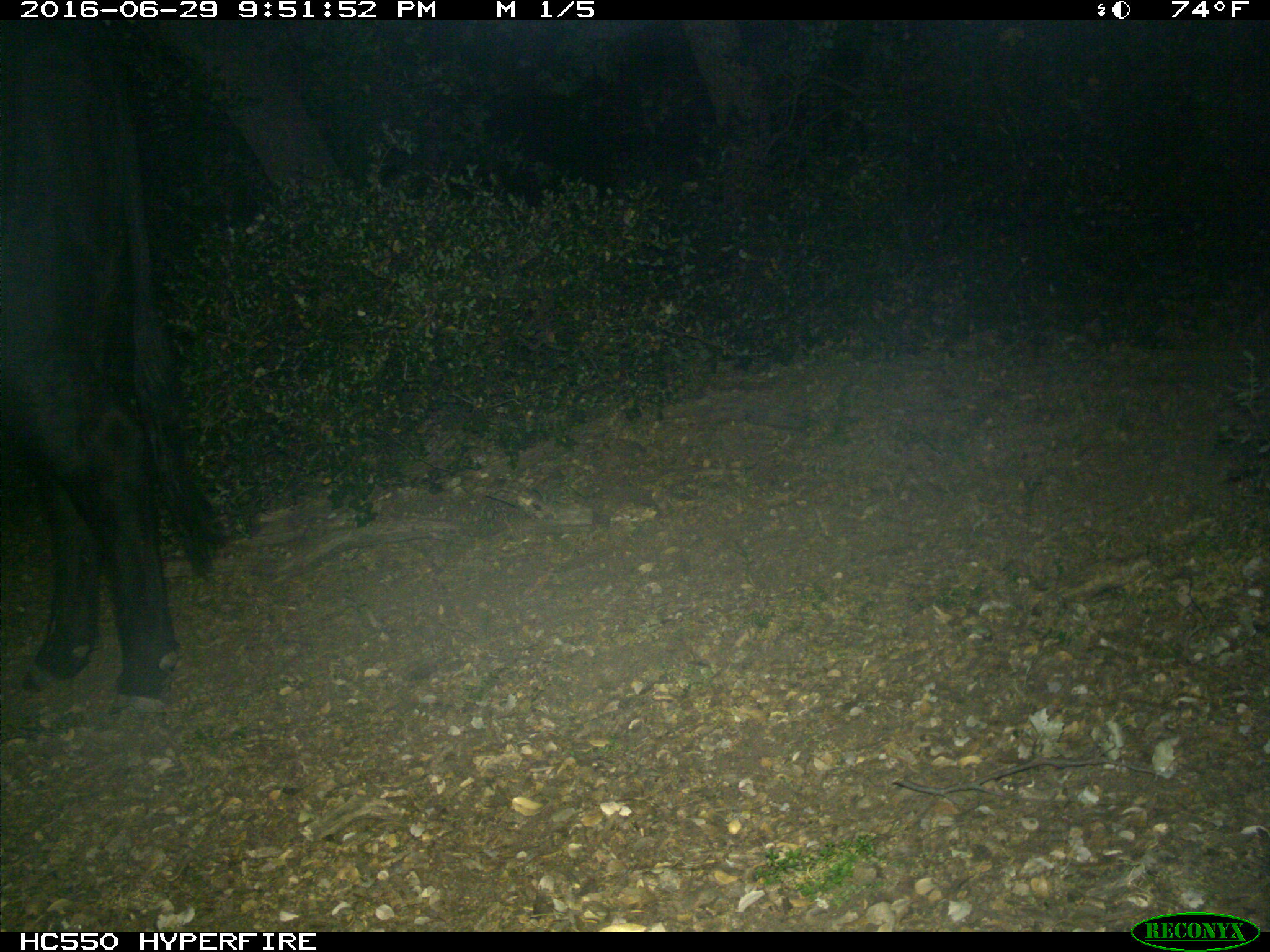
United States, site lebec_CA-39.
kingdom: Animalia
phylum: Chordata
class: Mammalia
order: Artiodactyla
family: Bovidae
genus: Bos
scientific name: Bos taurus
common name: domestic cow